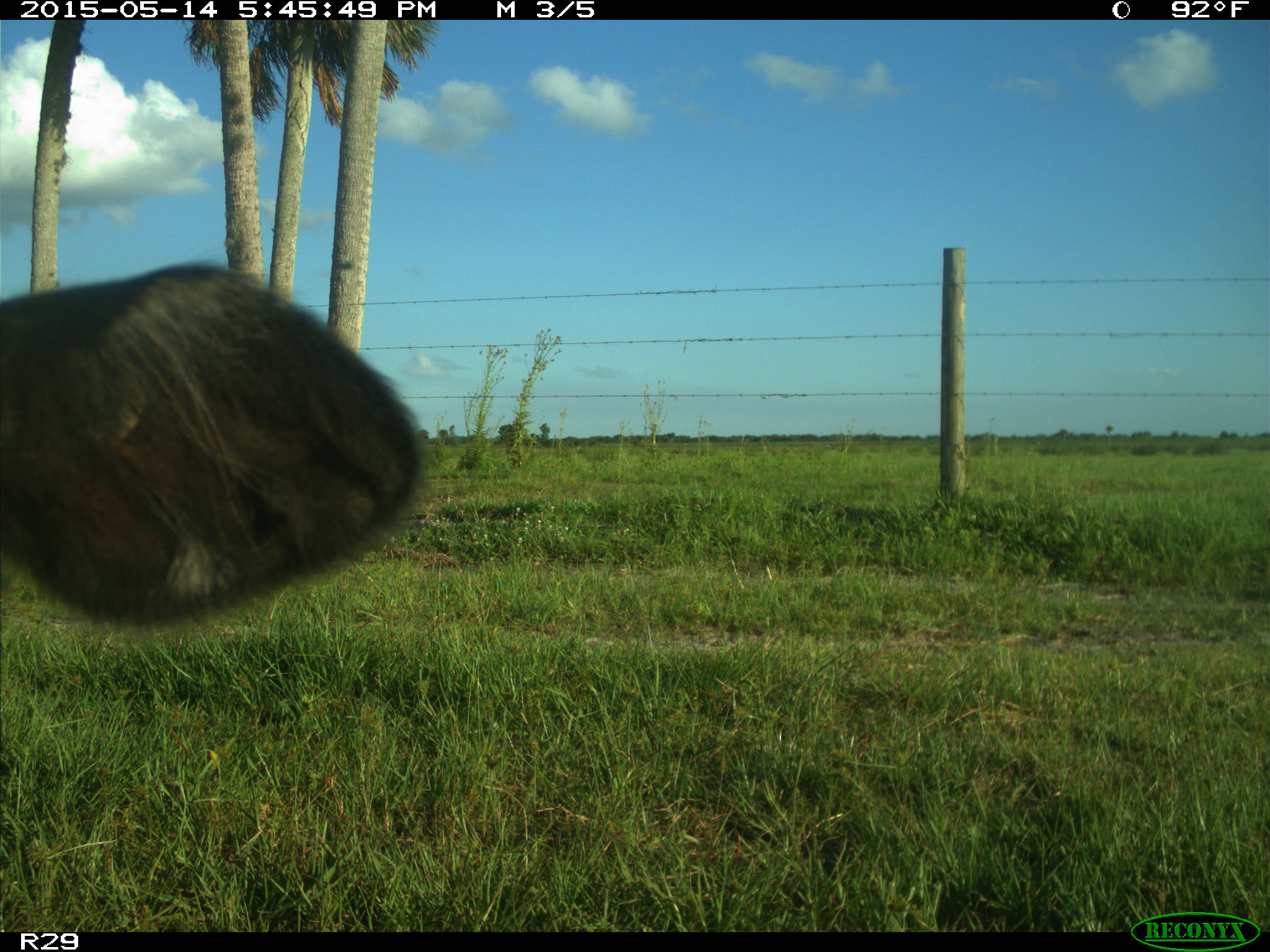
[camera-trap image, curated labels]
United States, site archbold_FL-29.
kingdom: Animalia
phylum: Chordata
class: Mammalia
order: Artiodactyla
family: Bovidae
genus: Bos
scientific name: Bos taurus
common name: domestic cow